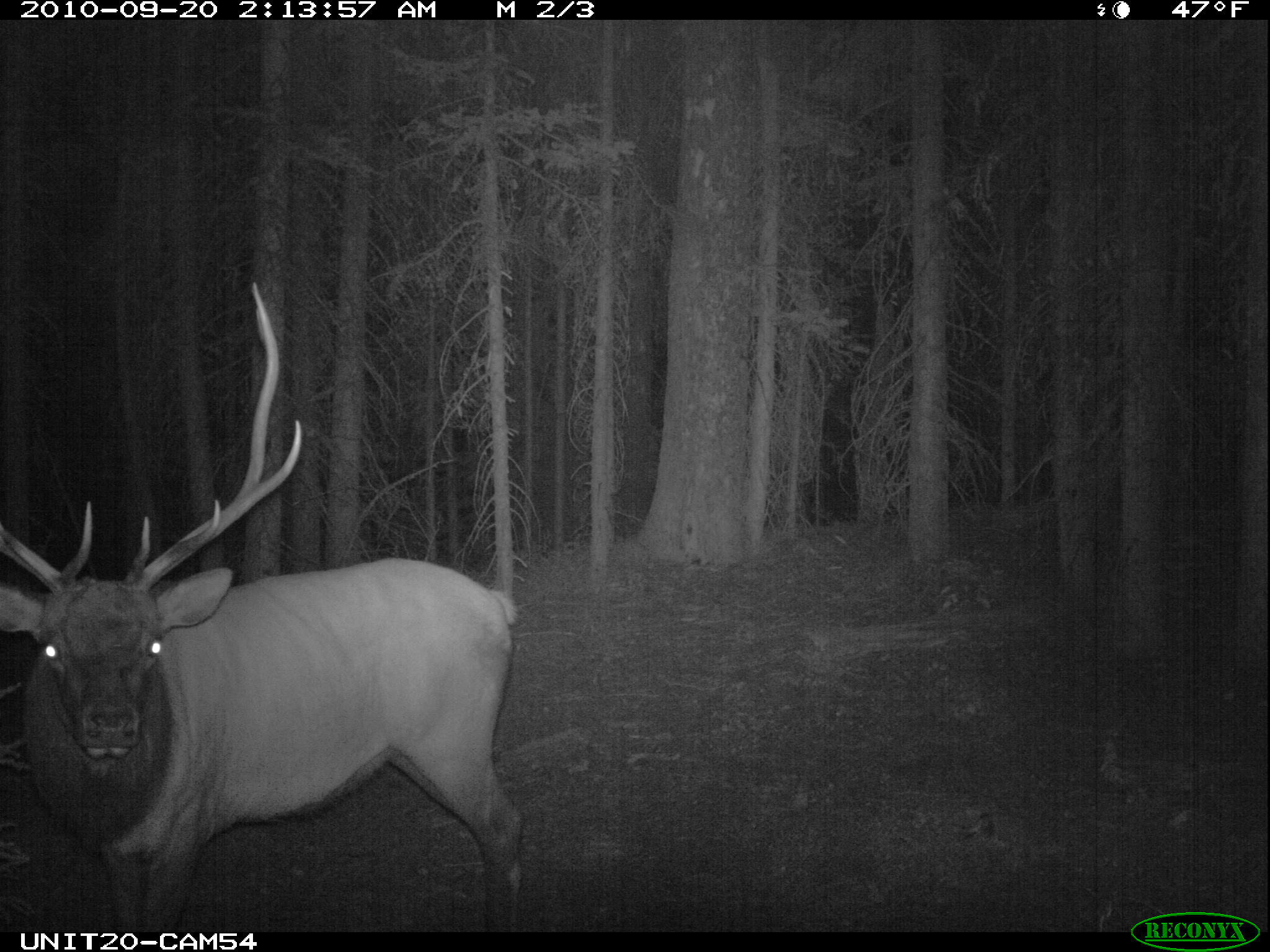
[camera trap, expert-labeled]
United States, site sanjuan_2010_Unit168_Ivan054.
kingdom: Animalia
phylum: Chordata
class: Mammalia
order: Artiodactyla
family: Cervidae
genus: Cervus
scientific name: Cervus elaphus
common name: red deer